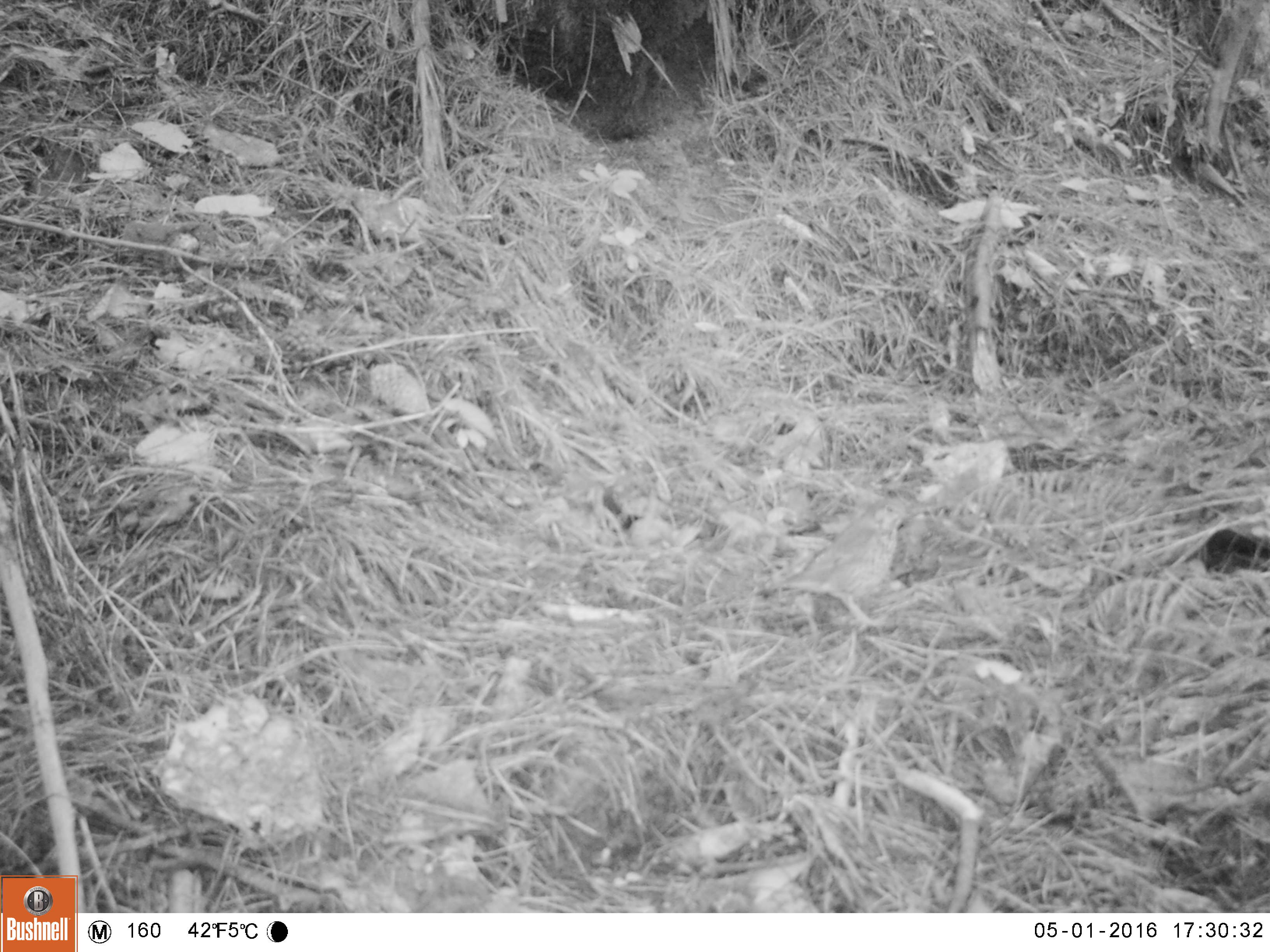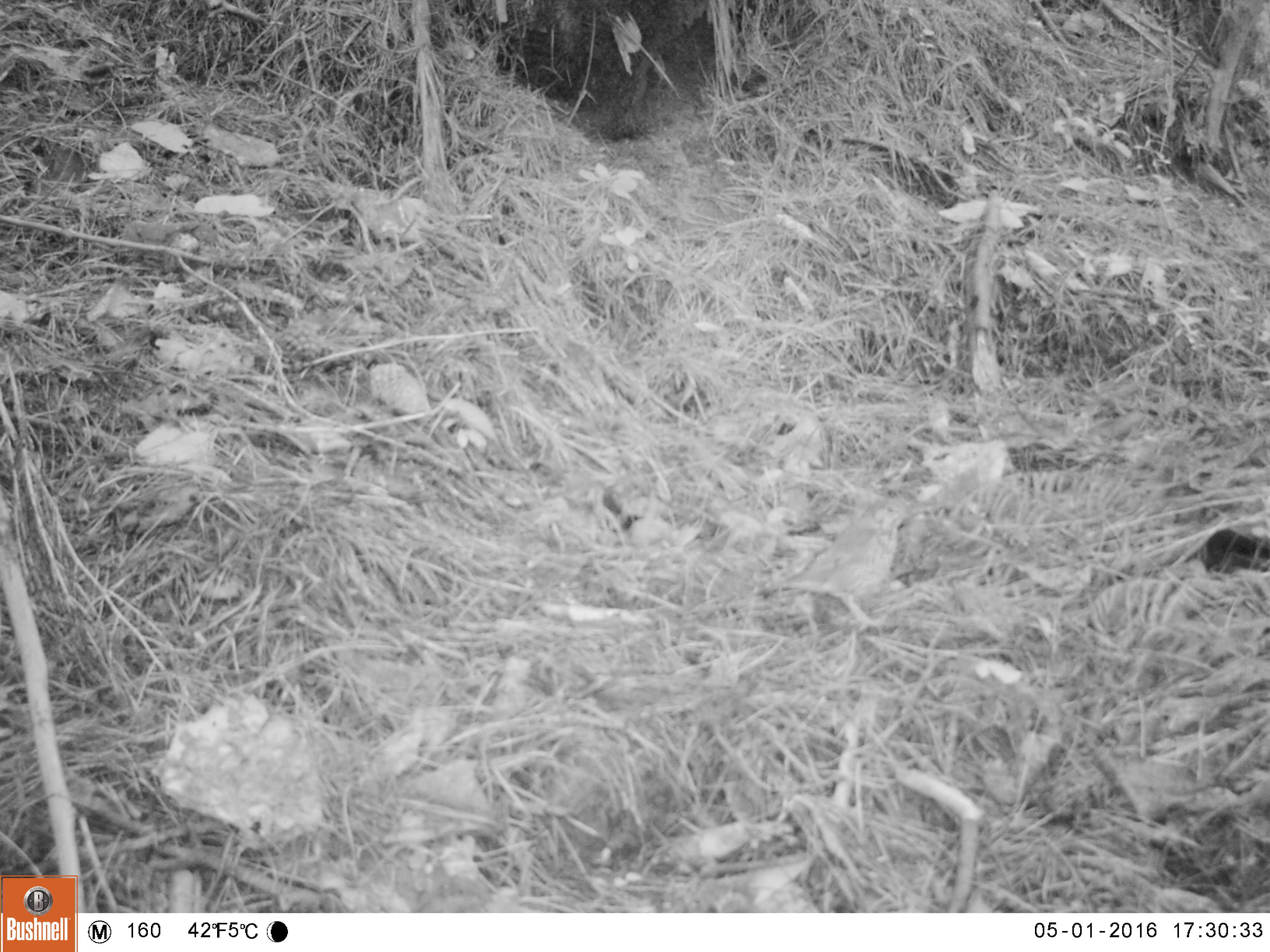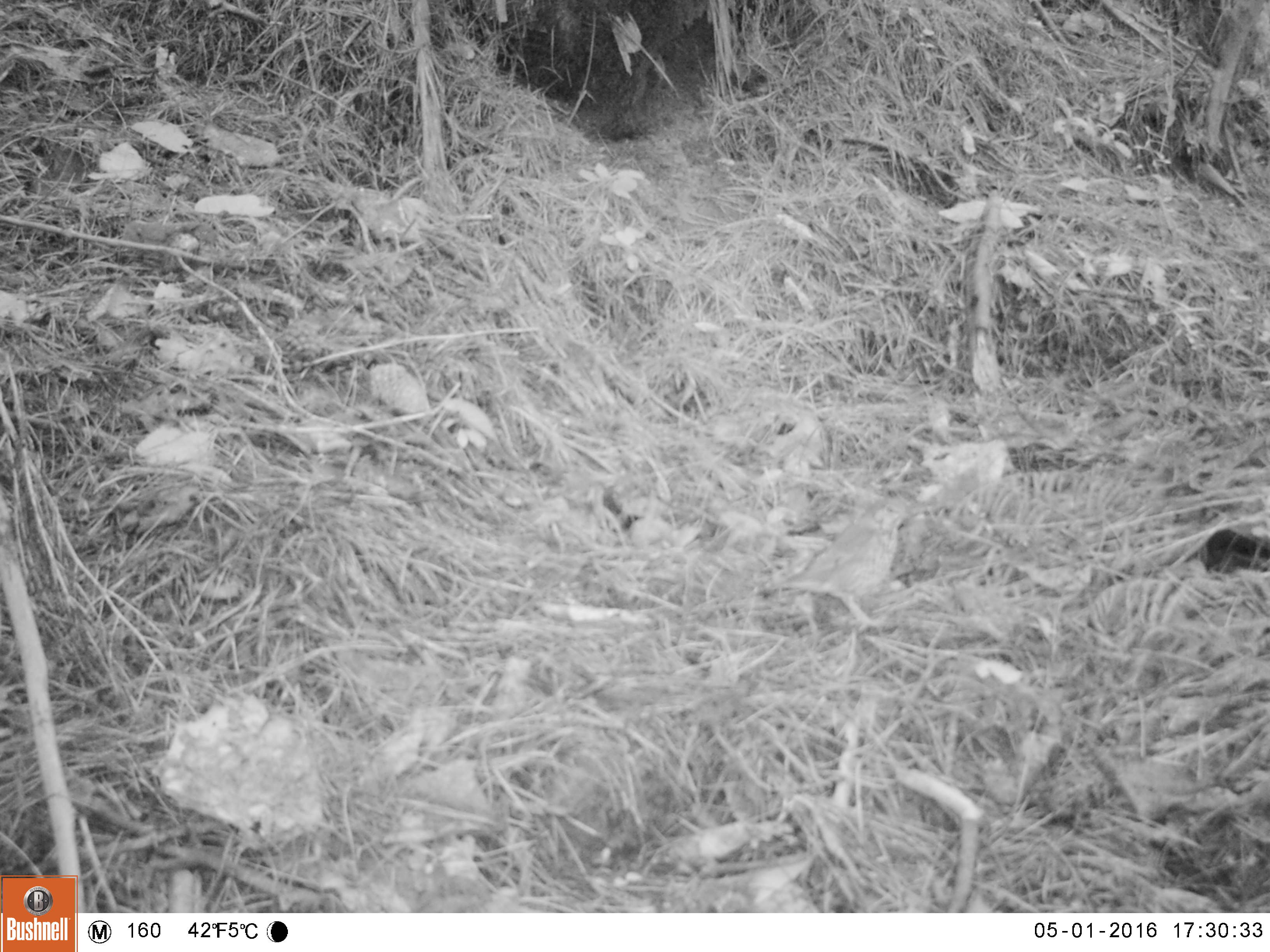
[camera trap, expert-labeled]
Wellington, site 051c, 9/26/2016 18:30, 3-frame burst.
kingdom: Animalia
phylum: Chordata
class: Aves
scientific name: Aves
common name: bird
Bird (Aves).